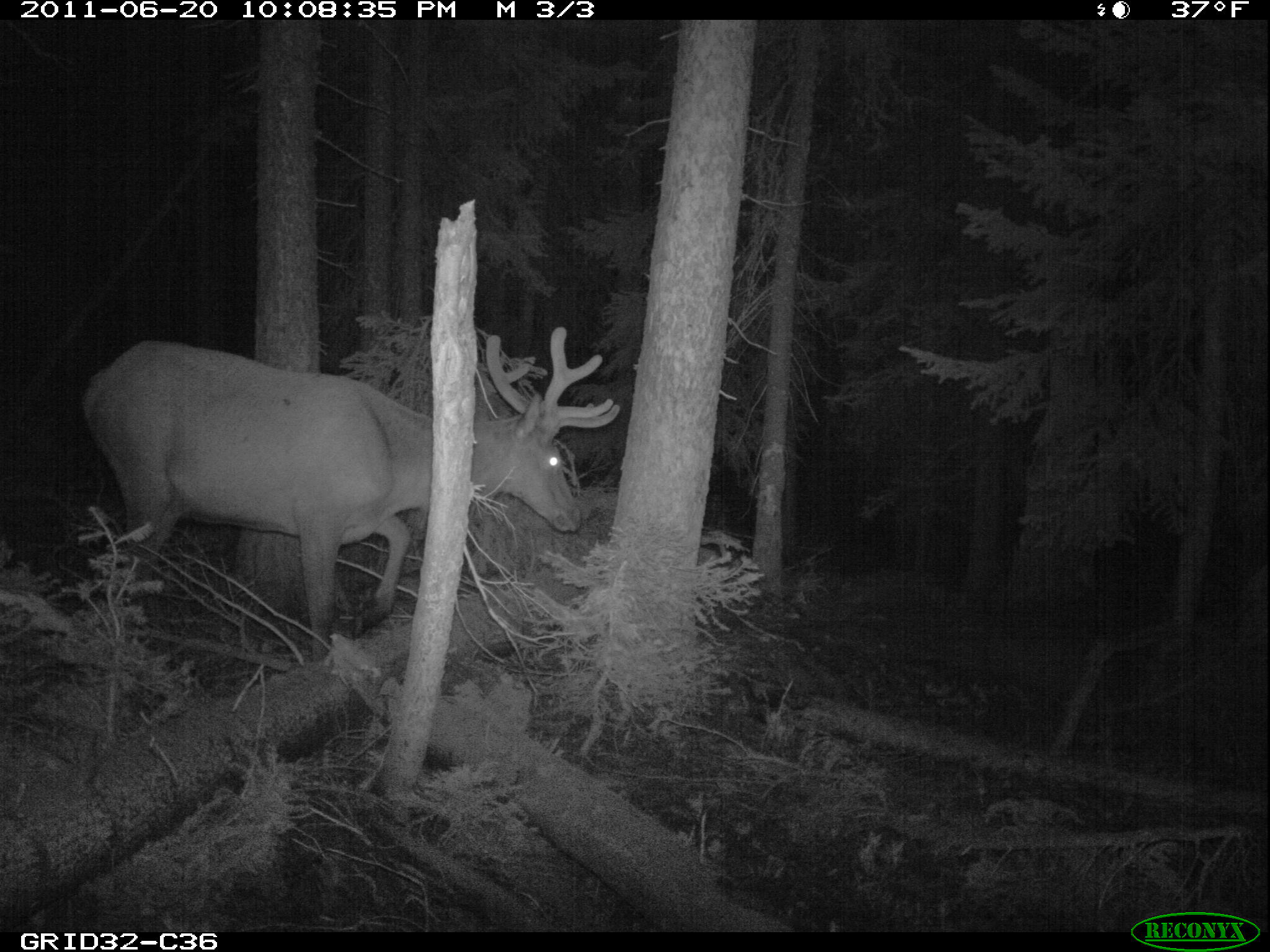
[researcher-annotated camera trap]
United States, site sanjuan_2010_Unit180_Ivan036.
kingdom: Animalia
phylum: Chordata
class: Mammalia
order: Artiodactyla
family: Cervidae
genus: Cervus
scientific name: Cervus elaphus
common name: red deer